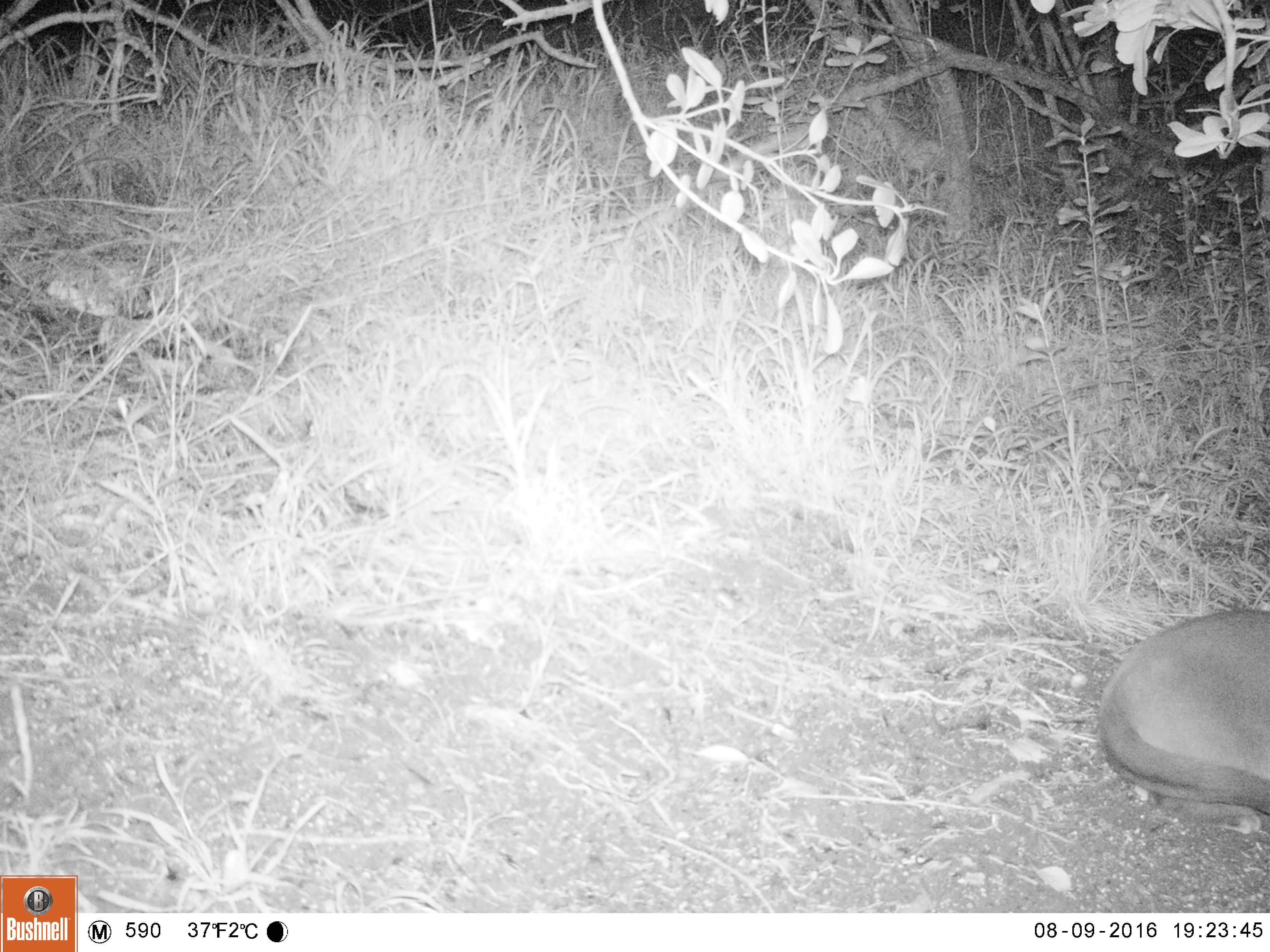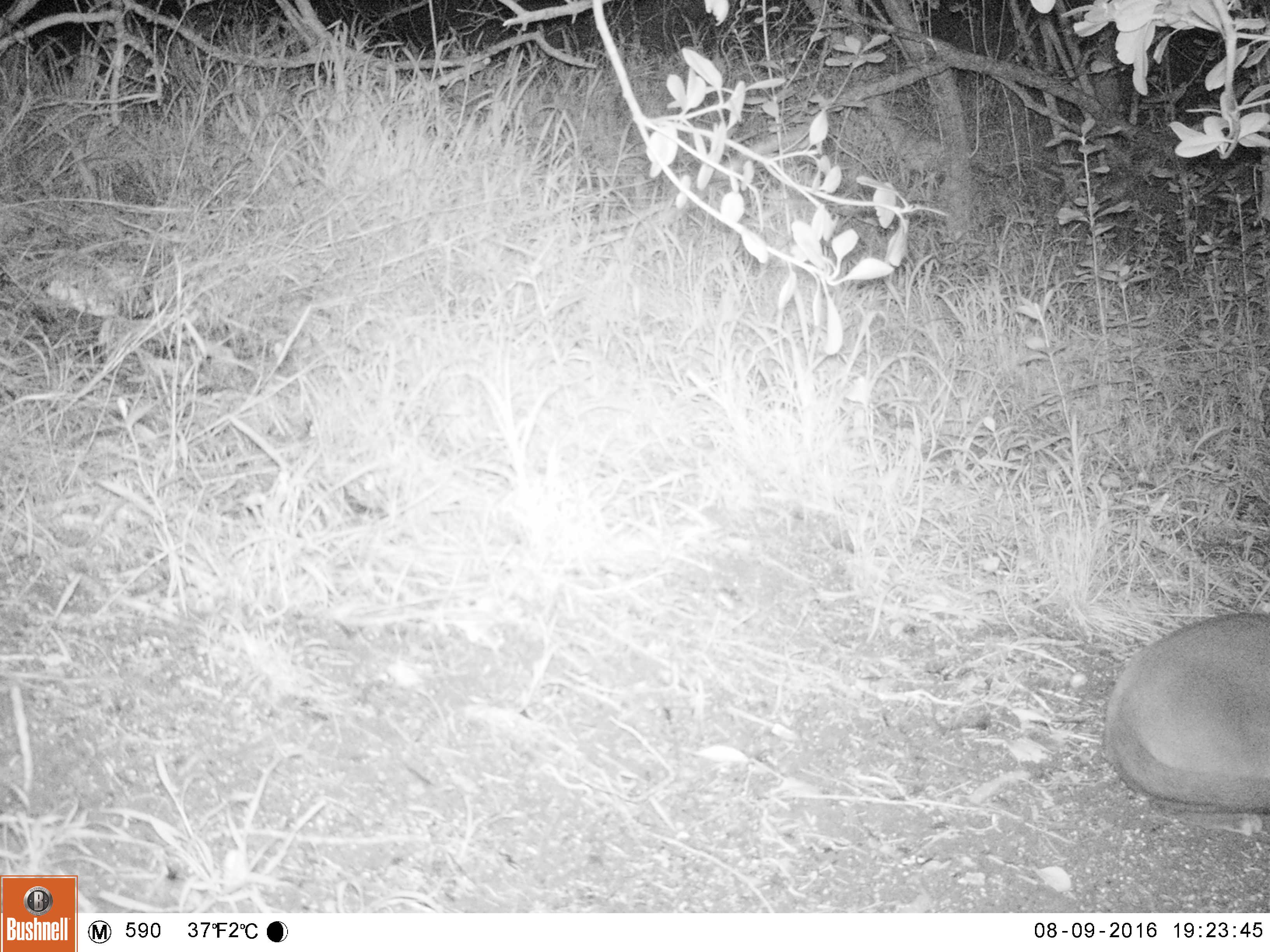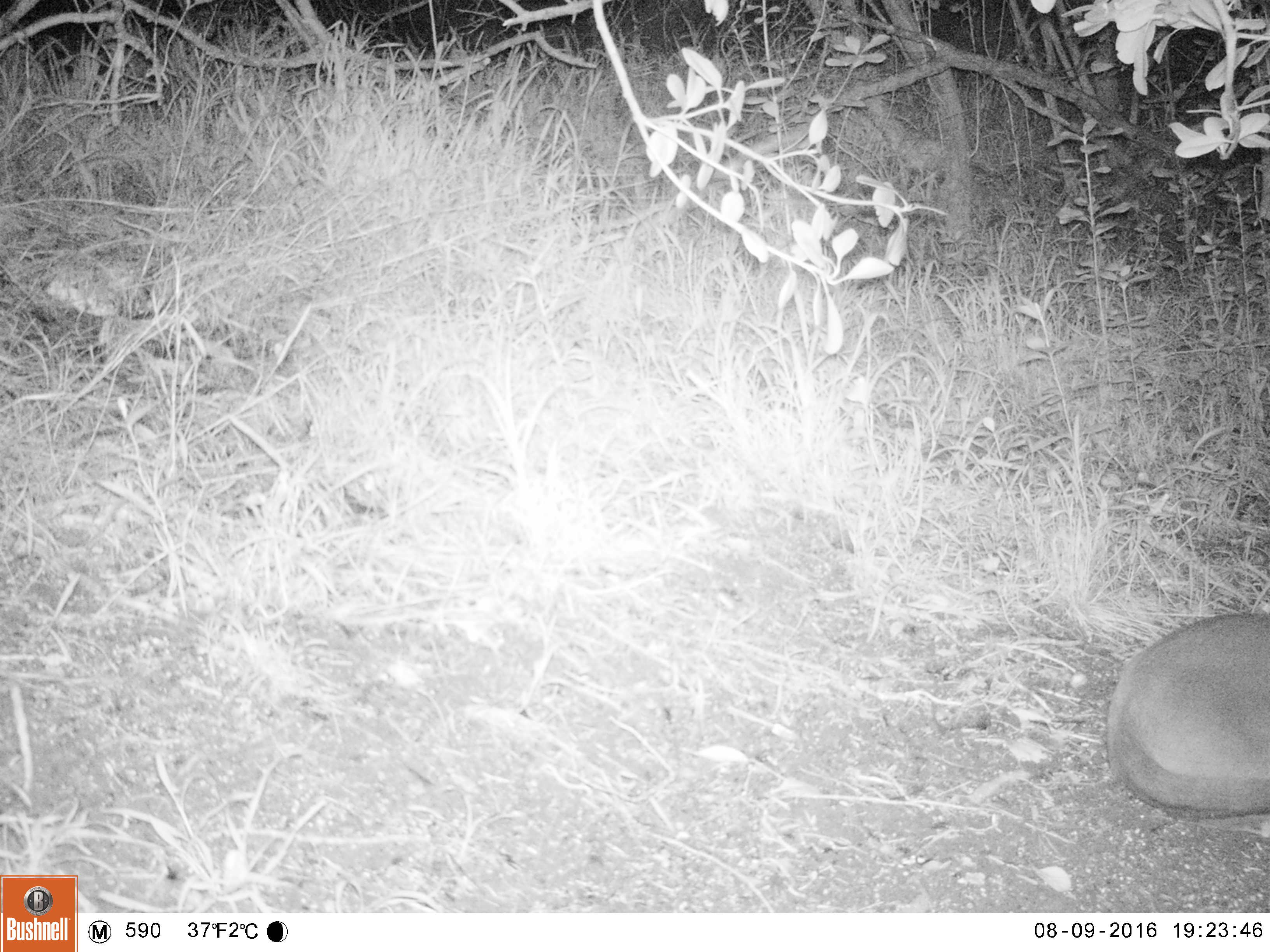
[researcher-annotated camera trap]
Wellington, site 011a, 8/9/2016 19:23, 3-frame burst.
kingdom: Animalia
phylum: Chordata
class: Mammalia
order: Carnivora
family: Felidae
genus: Felis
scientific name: Felis catus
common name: cat